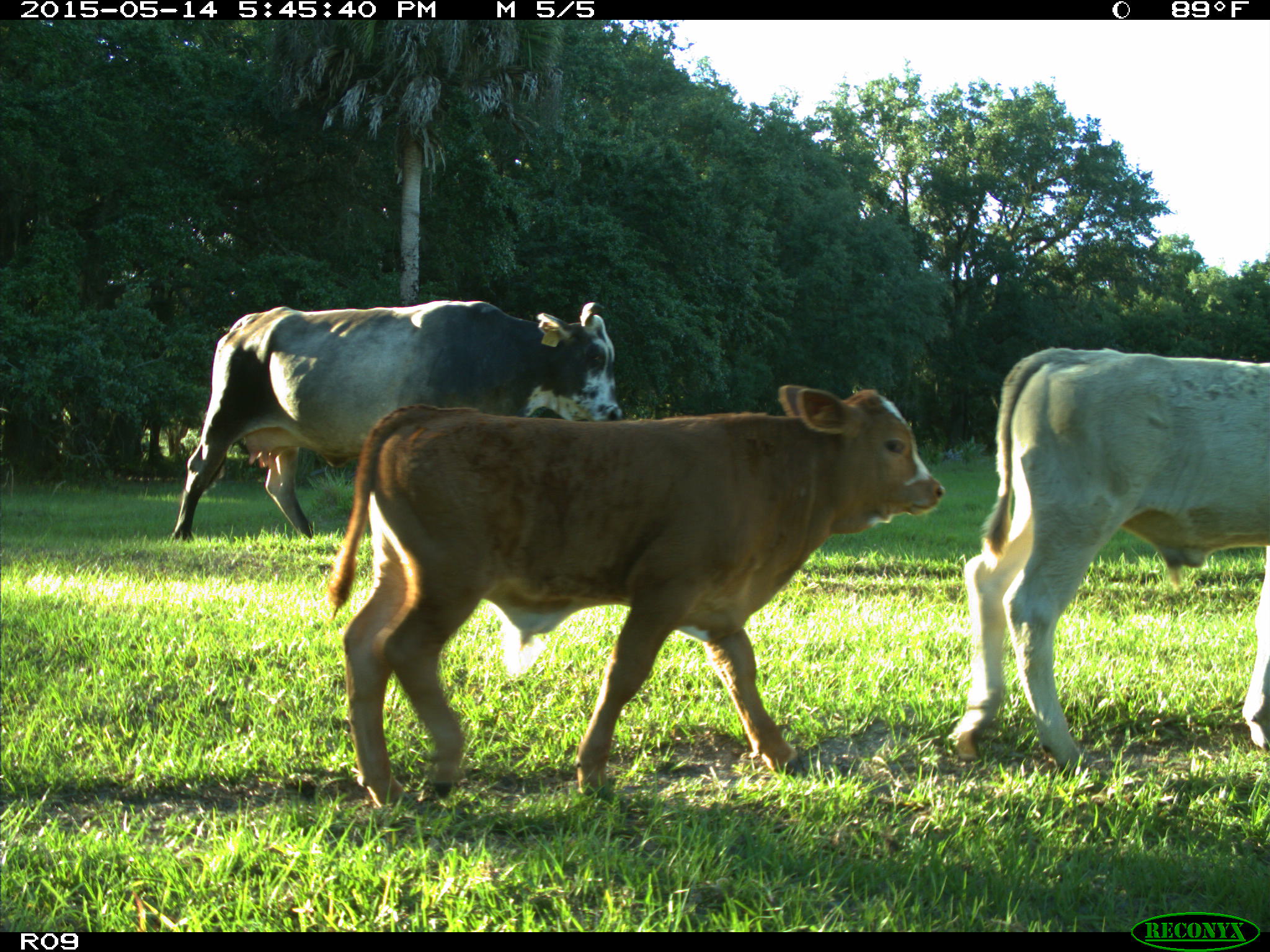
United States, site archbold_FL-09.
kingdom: Animalia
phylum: Chordata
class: Mammalia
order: Artiodactyla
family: Bovidae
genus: Bos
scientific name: Bos taurus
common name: domestic cow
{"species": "Bos taurus (domestic cow)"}